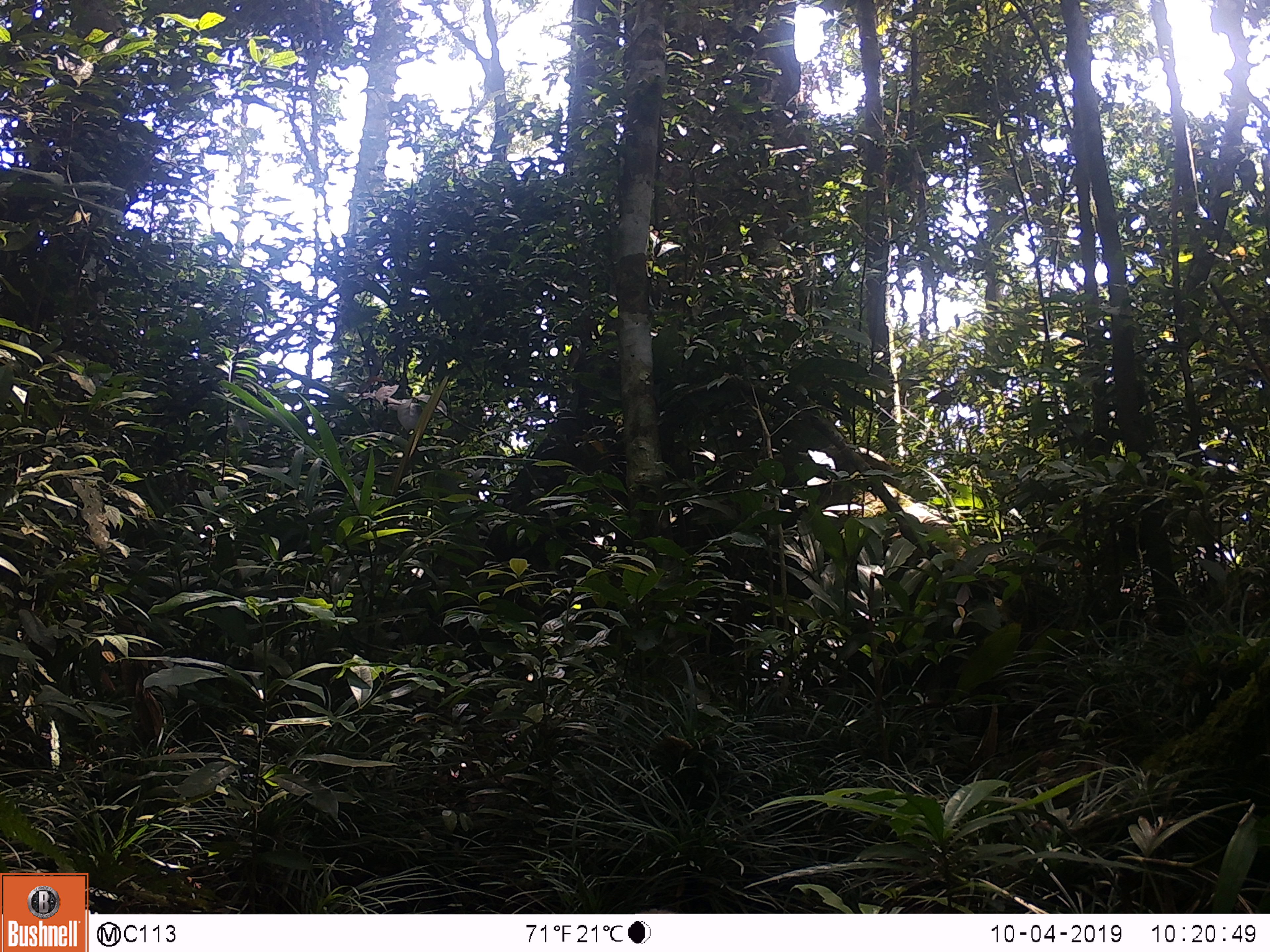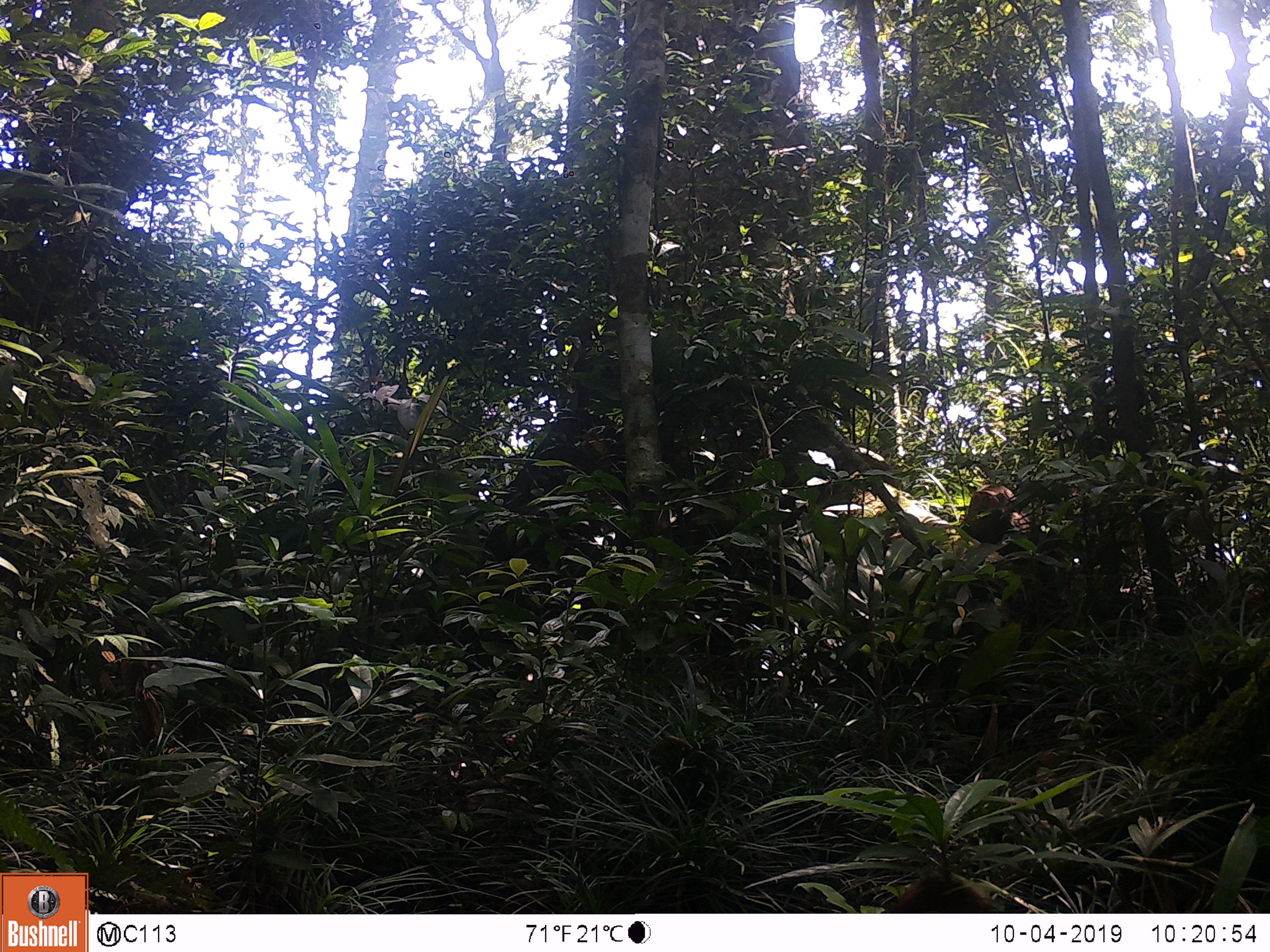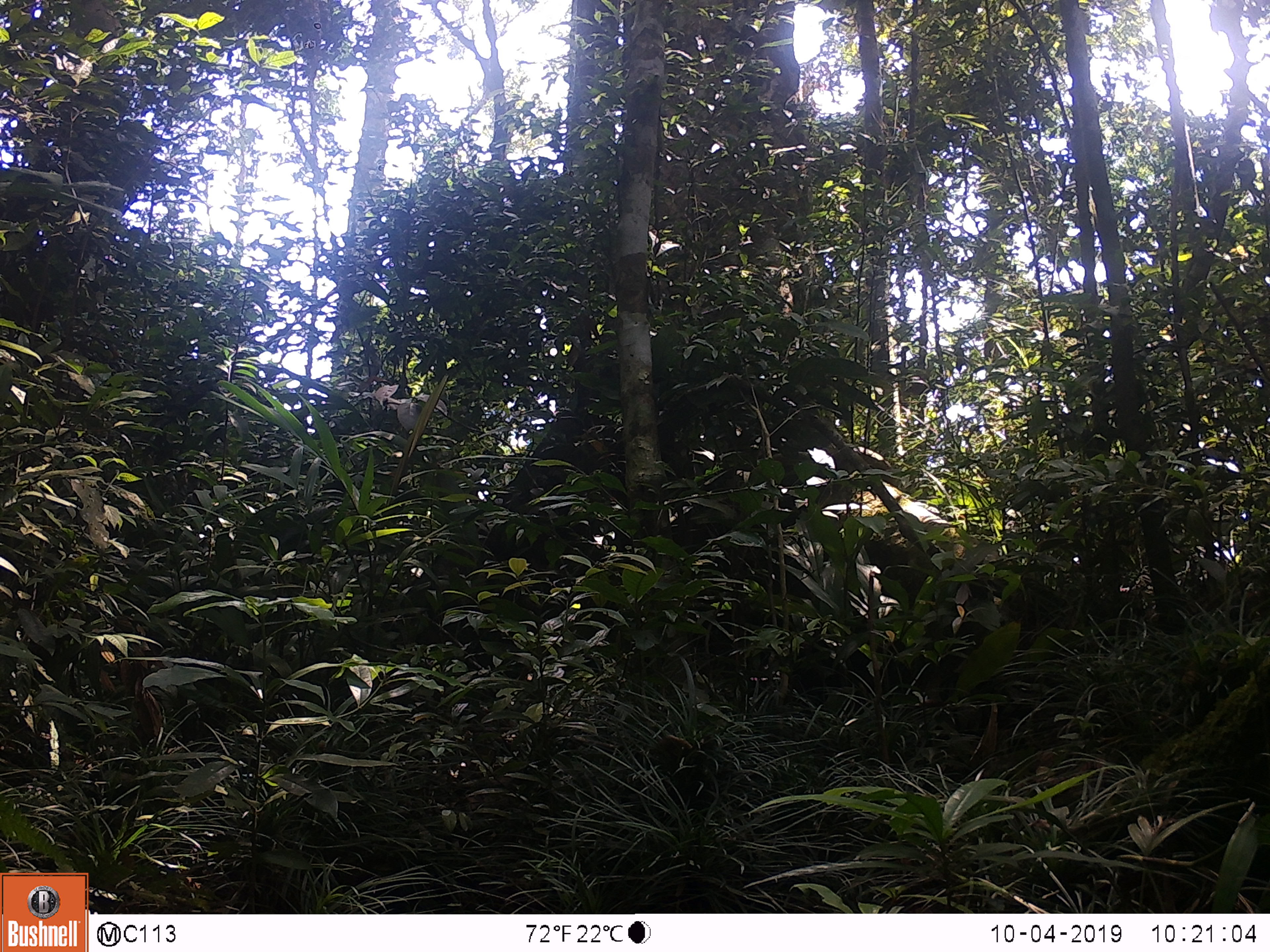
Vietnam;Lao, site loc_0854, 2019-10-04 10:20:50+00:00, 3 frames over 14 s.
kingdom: Animalia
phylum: Chordata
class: Mammalia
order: Primates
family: Cercopithecidae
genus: Macaca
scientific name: Macaca arctoides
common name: stump-tailed macaque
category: stump tailed macaque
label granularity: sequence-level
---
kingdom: Animalia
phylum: Chordata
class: Mammalia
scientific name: Mammalia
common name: mammal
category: unidentified mammal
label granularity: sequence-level